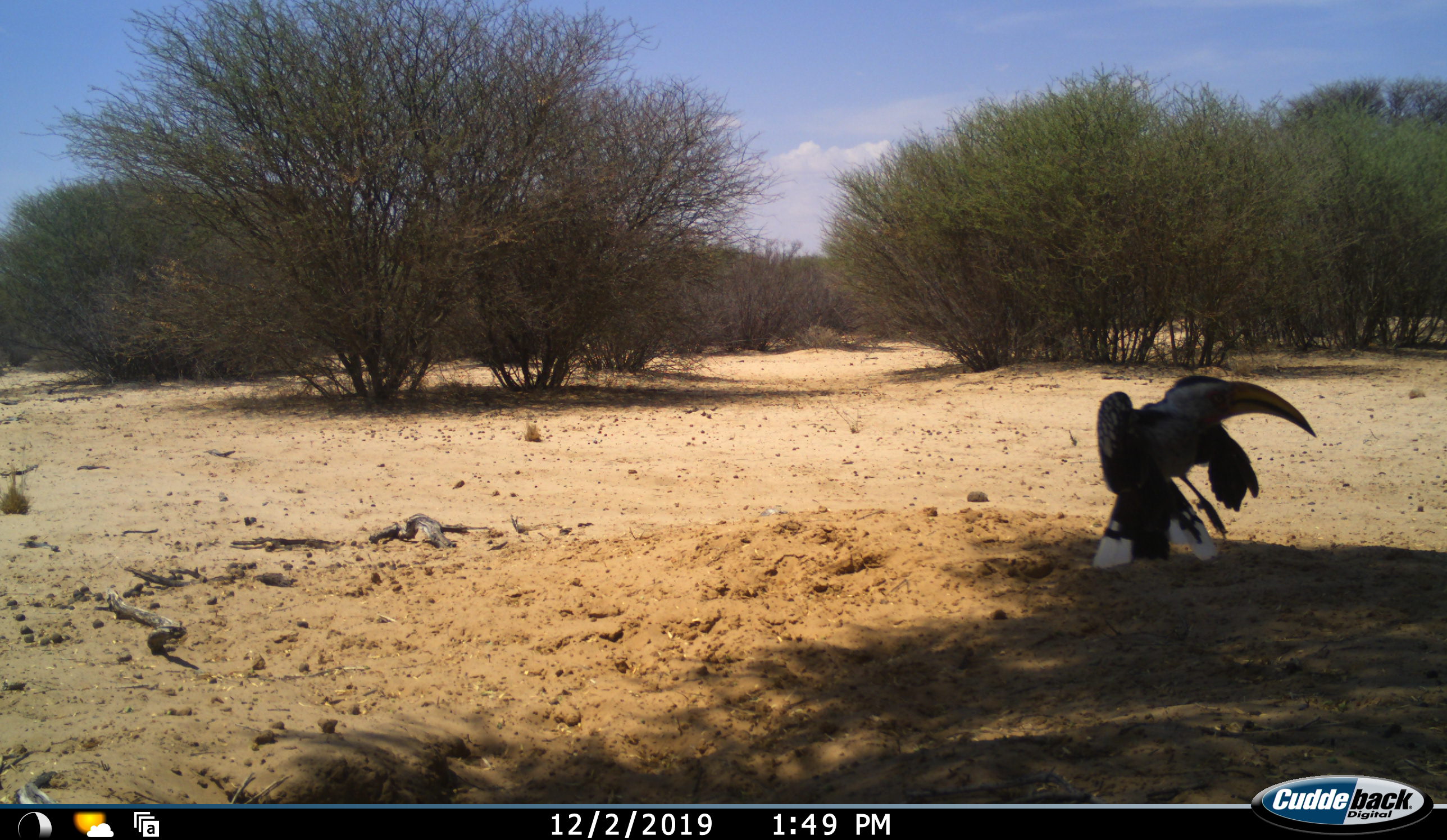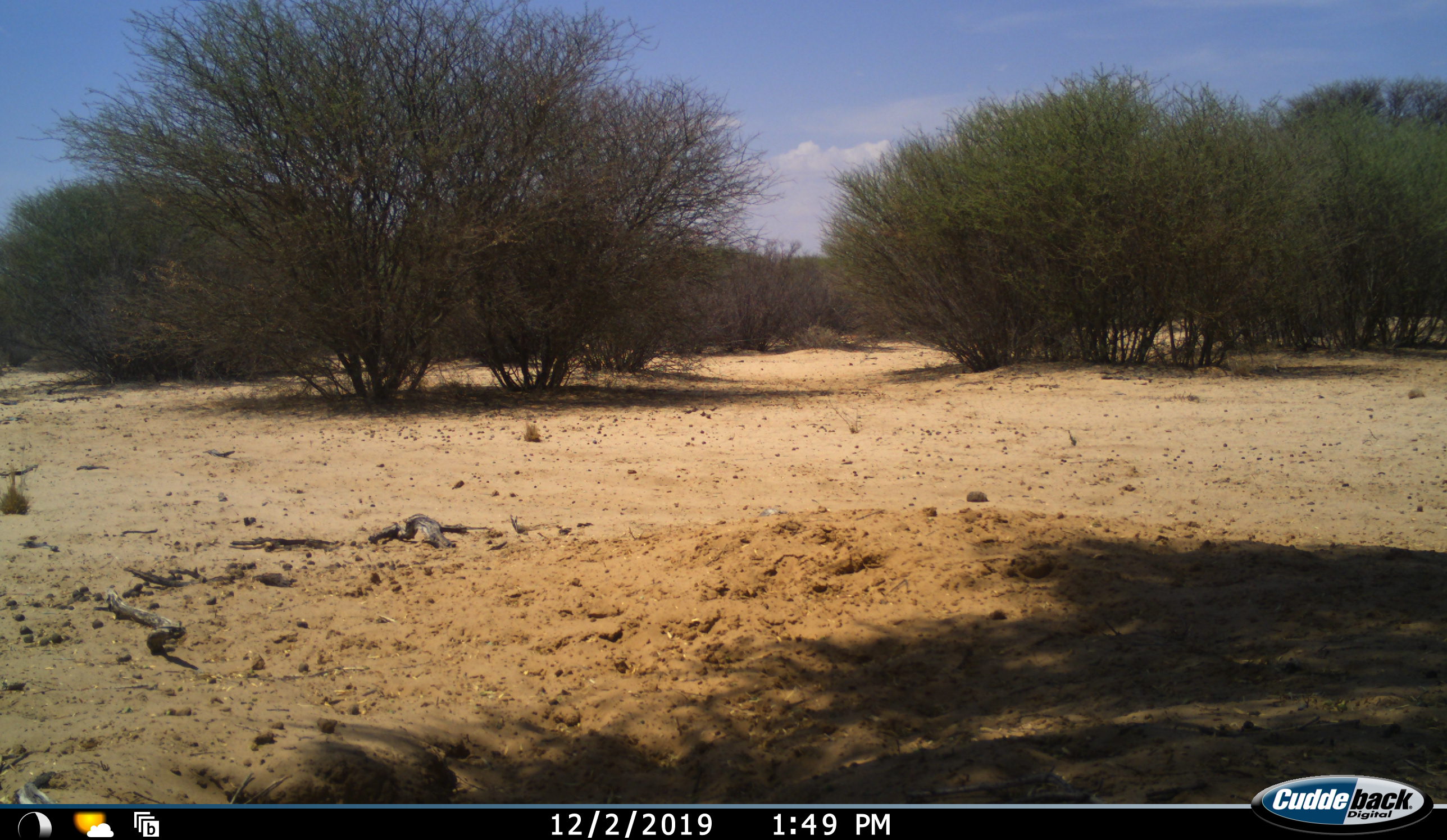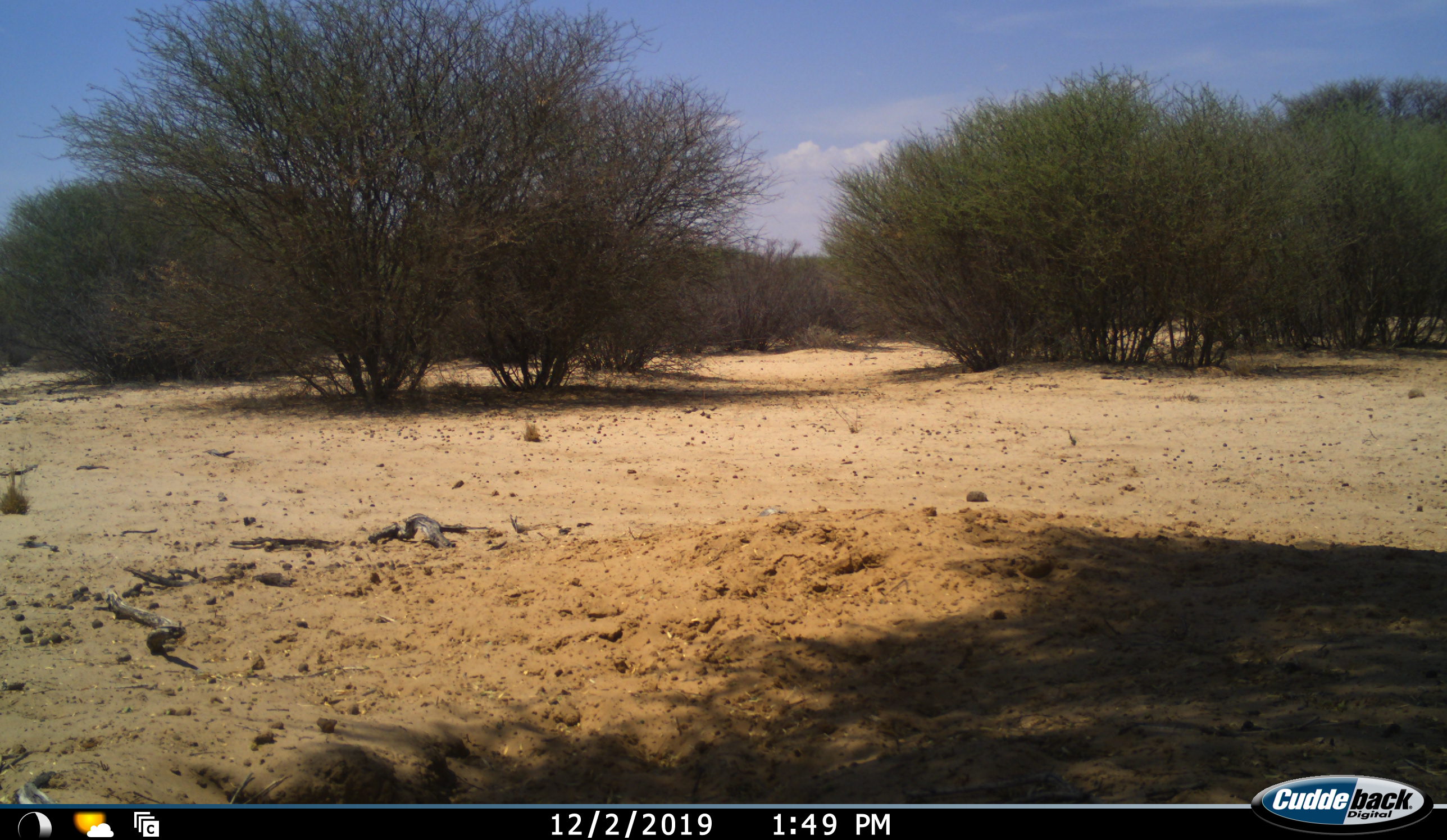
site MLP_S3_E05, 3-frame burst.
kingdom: Animalia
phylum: Chordata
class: Aves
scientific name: Aves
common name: bird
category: birdother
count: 1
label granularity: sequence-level